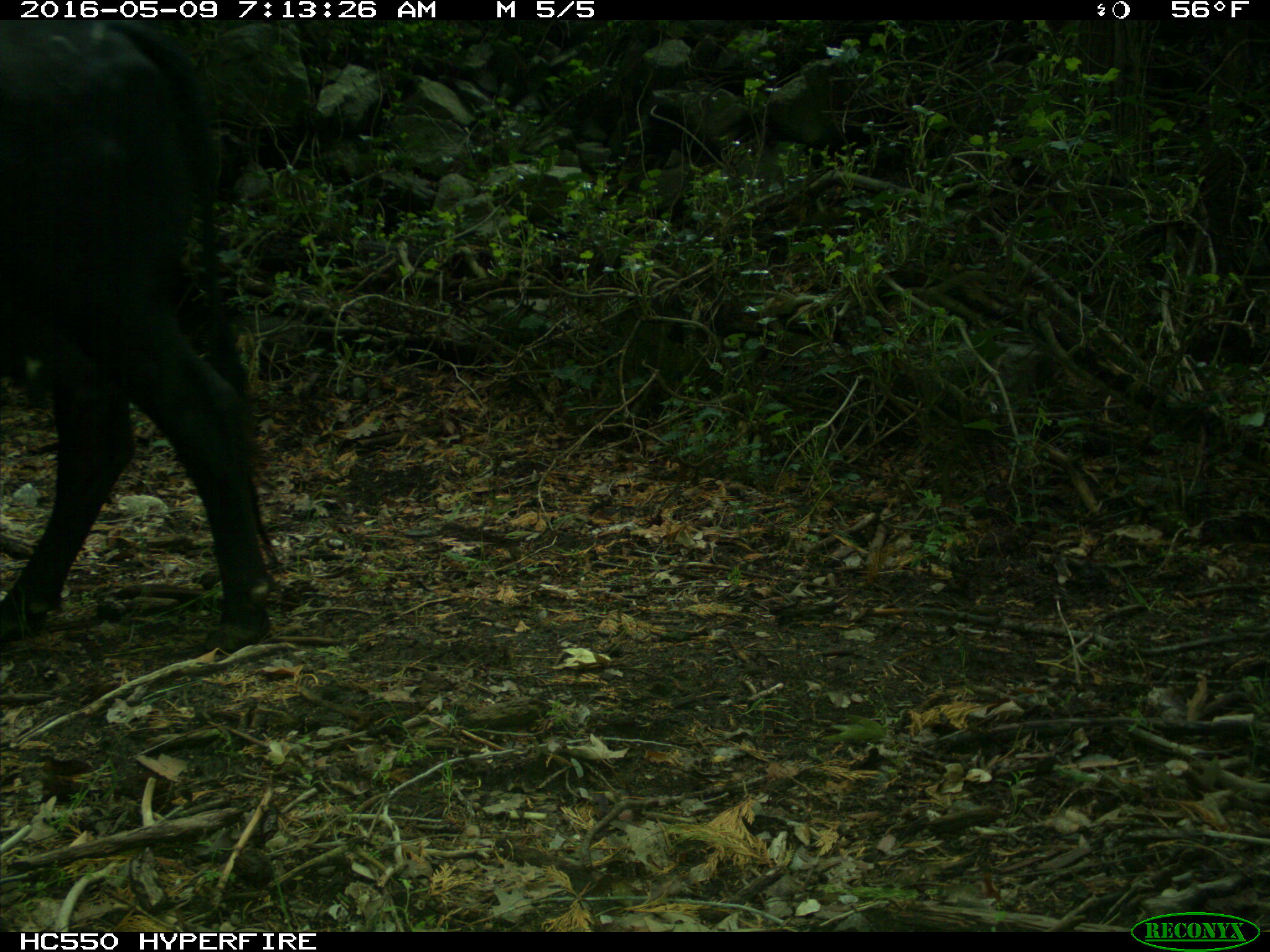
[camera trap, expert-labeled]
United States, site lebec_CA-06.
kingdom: Animalia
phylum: Chordata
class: Mammalia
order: Artiodactyla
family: Bovidae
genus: Bos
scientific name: Bos taurus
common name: domestic cow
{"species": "Bos taurus (domestic cow)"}